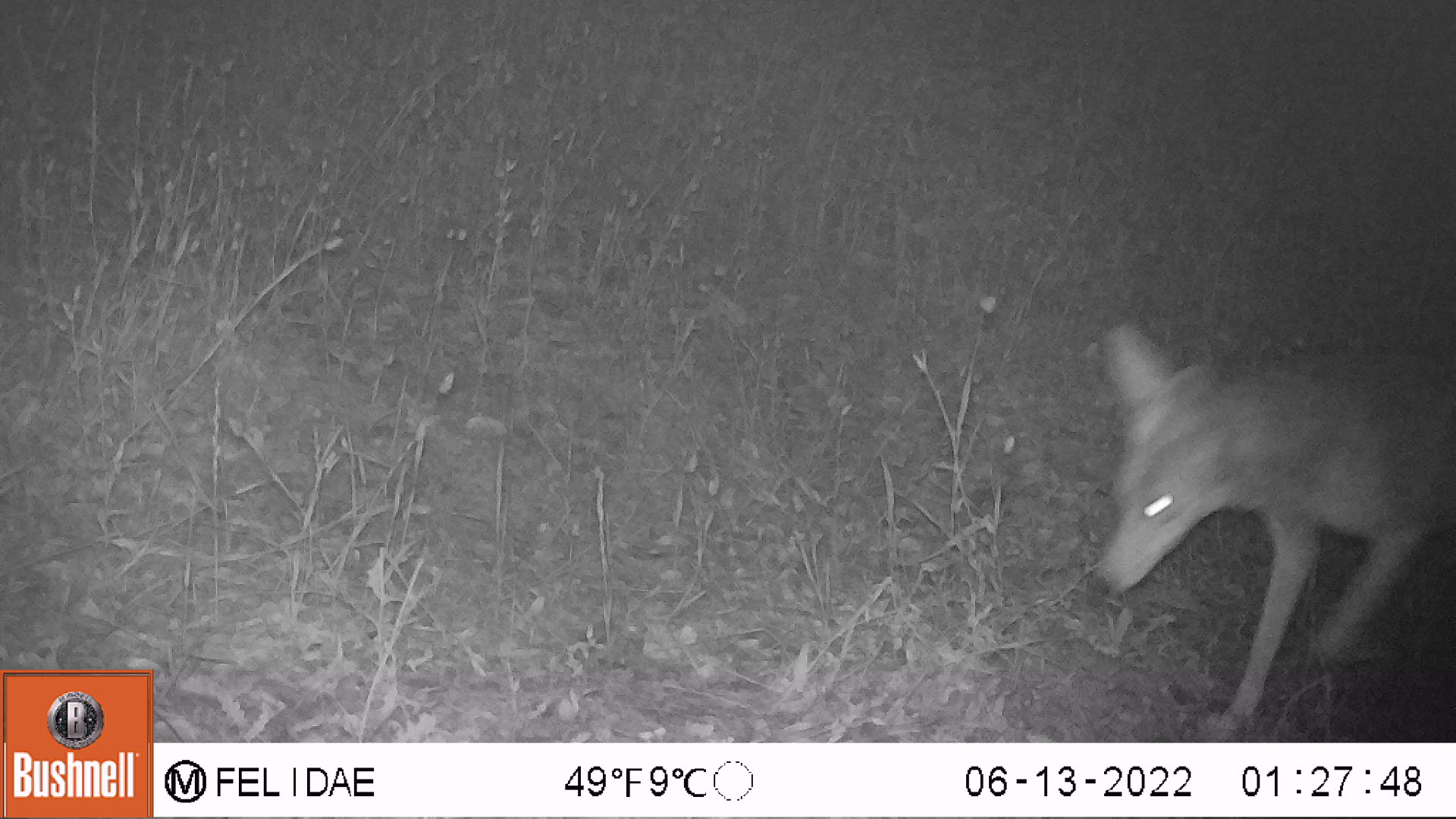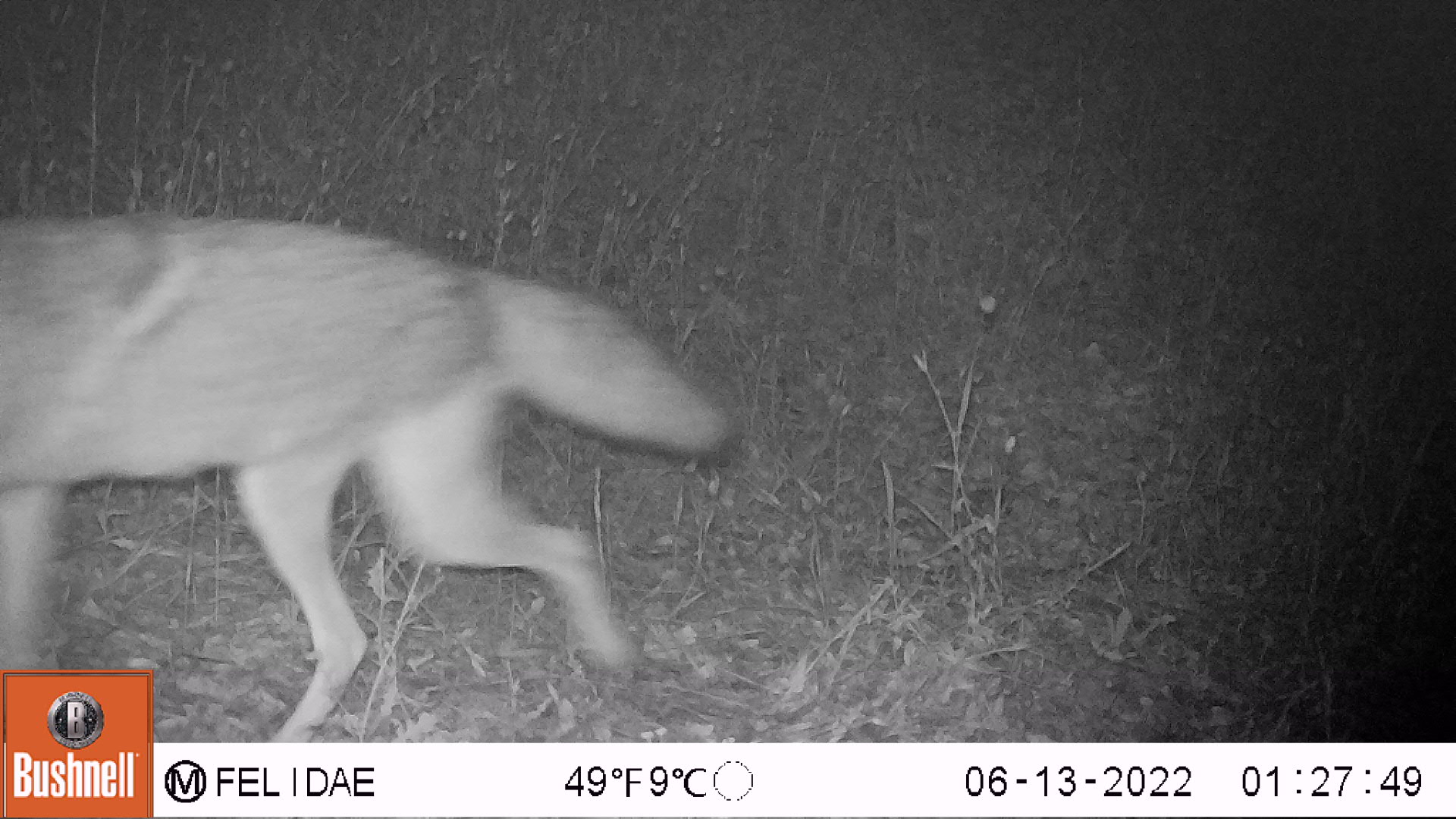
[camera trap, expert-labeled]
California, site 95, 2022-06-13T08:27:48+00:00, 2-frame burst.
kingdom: Animalia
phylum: Chordata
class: Mammalia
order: Carnivora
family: Canidae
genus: Canis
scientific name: Canis latrans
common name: coyote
Coyote (Canis latrans).